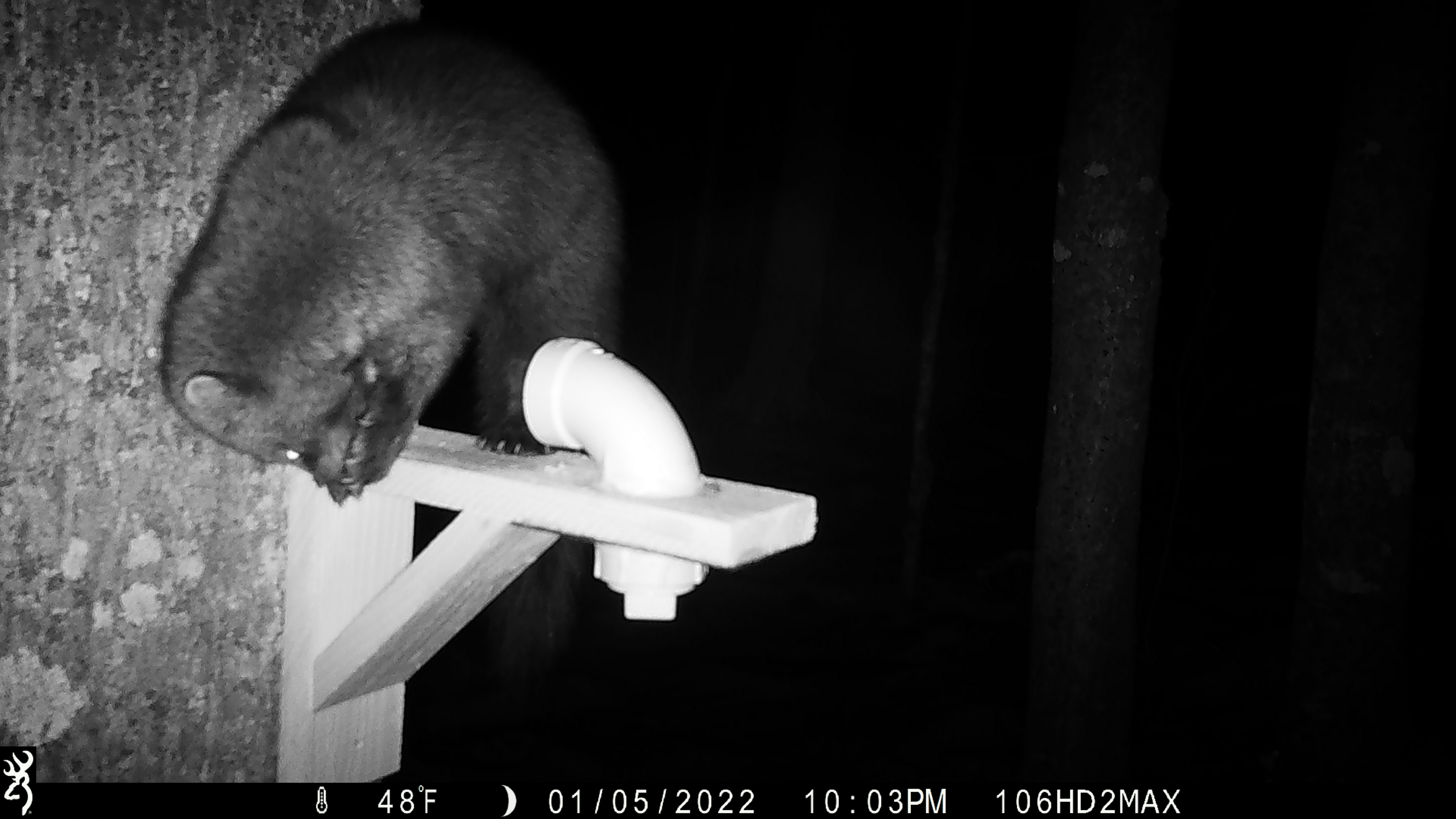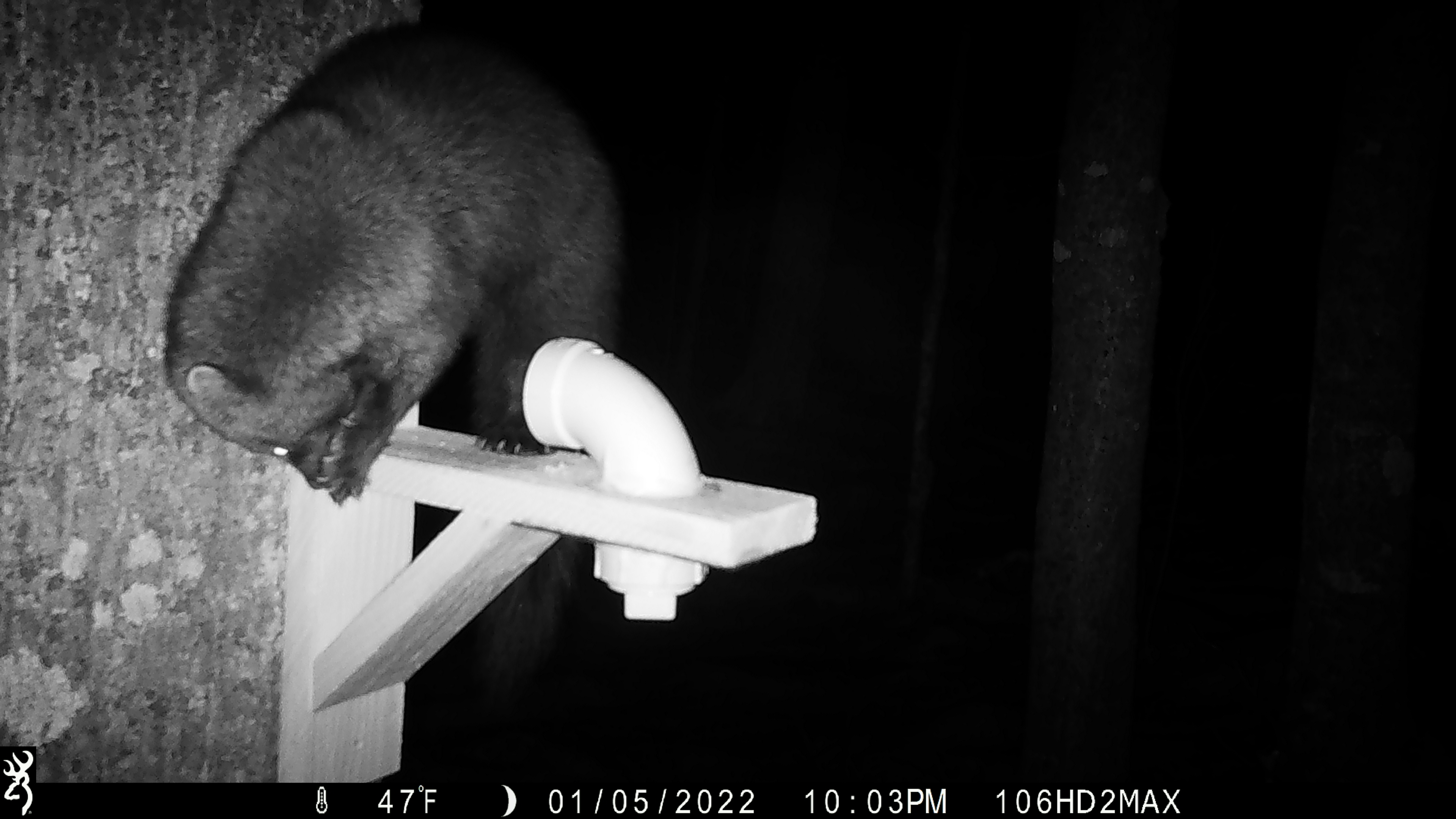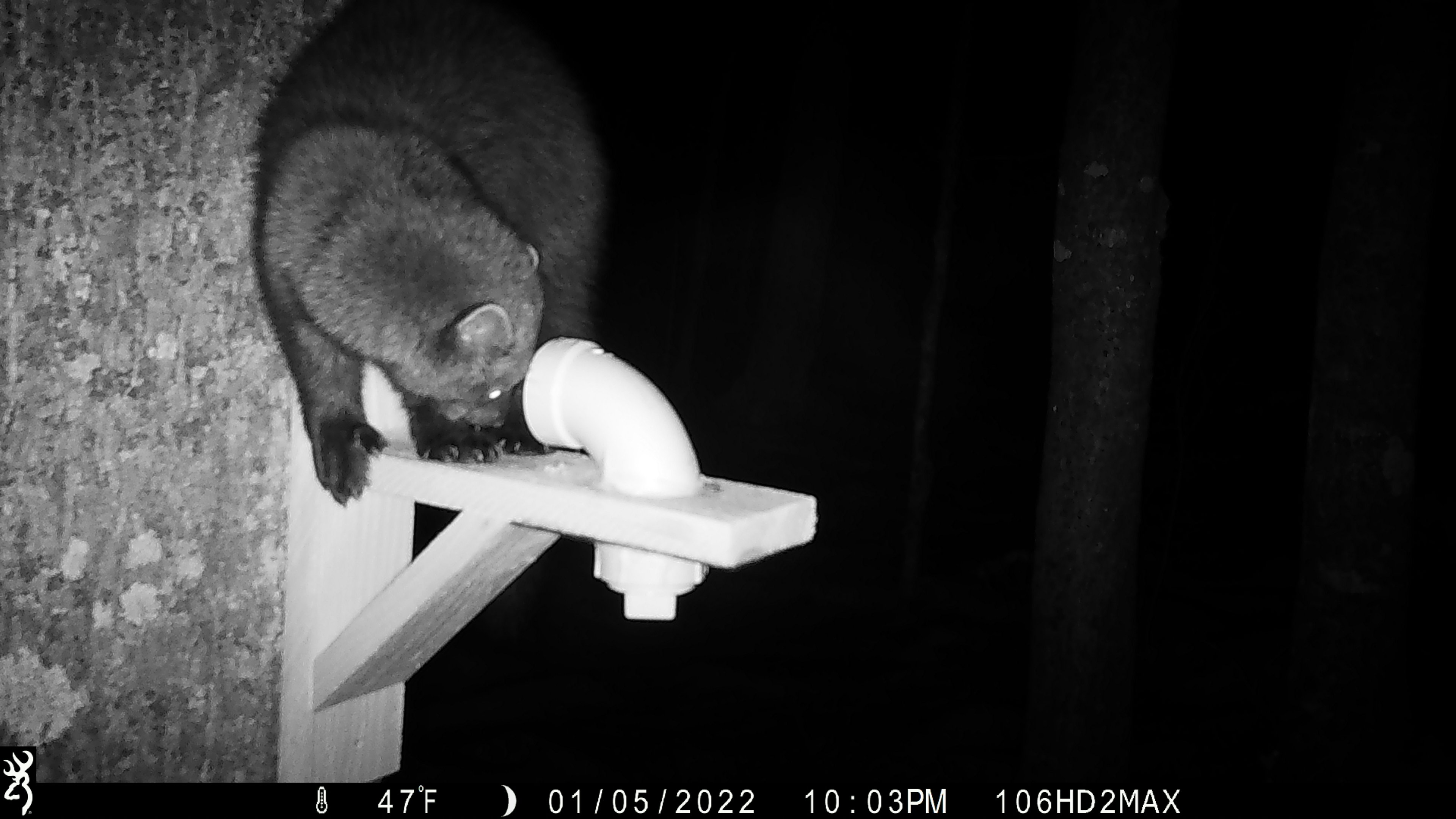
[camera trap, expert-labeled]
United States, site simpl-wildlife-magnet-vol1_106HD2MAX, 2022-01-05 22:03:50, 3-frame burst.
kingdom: Animalia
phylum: Chordata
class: Mammalia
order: Carnivora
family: Mustelidae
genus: Pekania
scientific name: Pekania pennanti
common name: fisher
Fisher (Pekania pennanti).